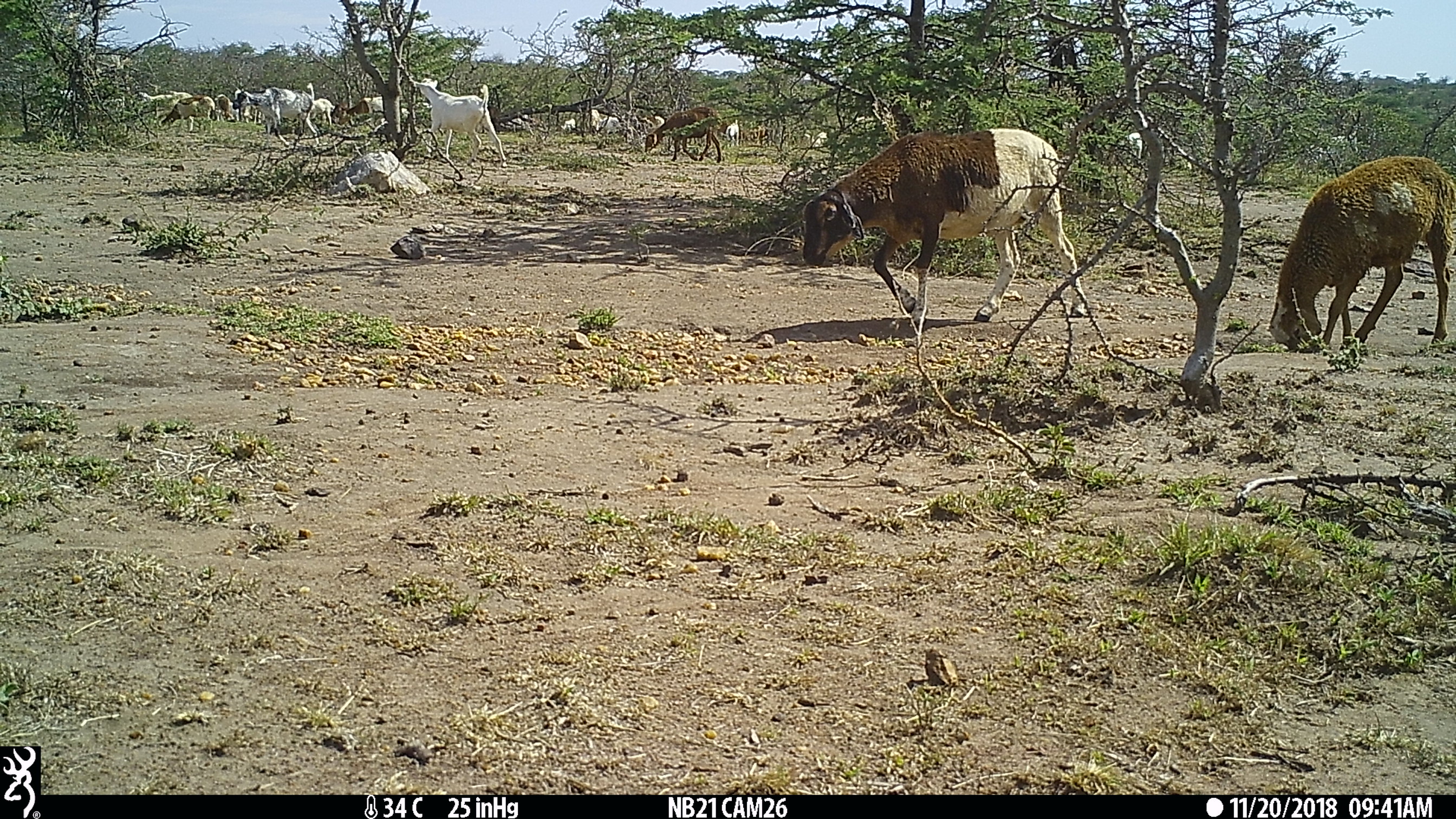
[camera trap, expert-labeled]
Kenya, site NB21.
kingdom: Animalia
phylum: Chordata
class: Mammalia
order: Artiodactyla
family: Bovidae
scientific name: Bovidae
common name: sheep or goat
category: shoat